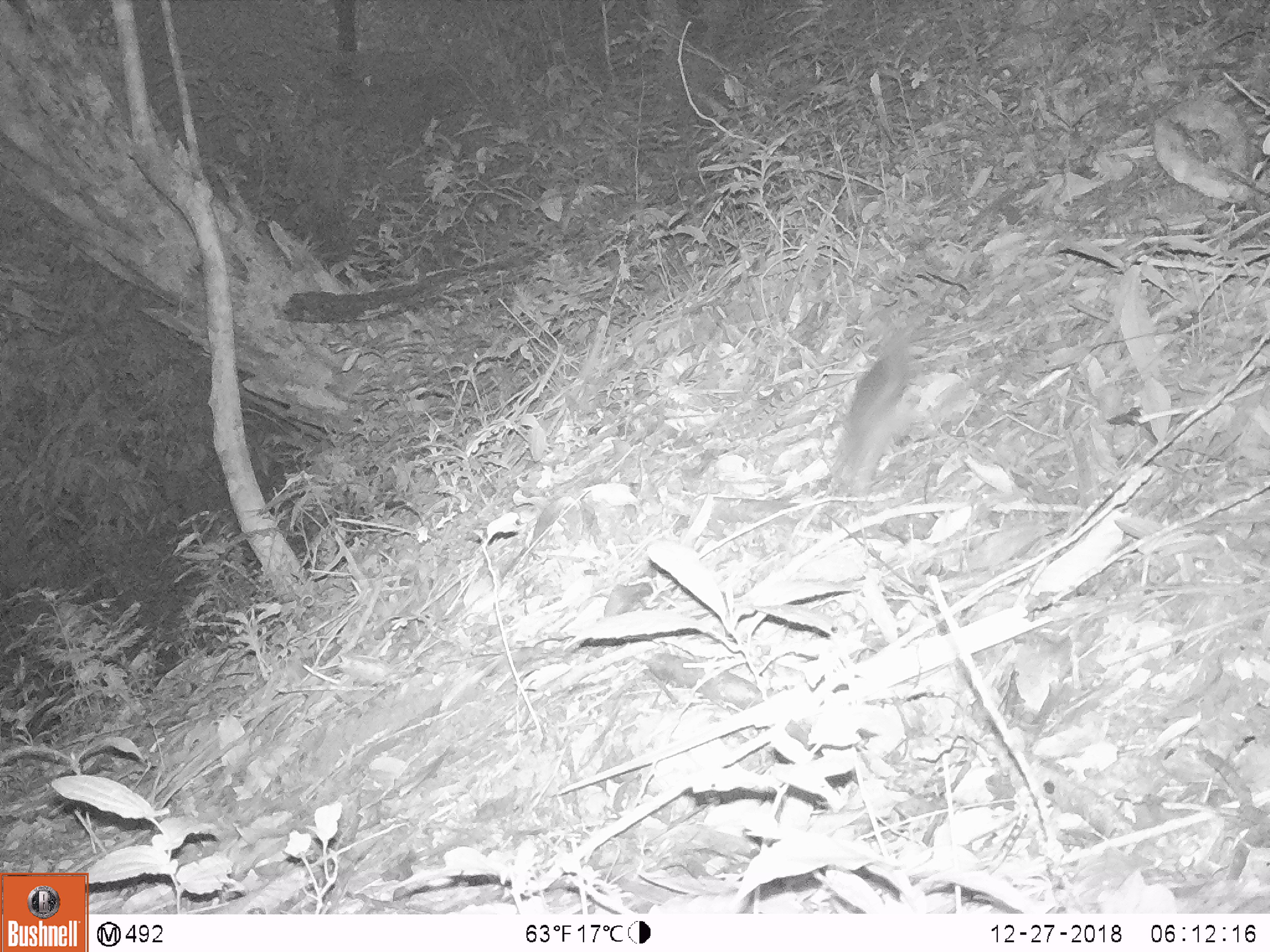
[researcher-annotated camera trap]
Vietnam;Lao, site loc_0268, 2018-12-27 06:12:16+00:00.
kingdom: Animalia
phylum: Chordata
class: Mammalia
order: Rodentia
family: Muridae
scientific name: Muridae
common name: old-world mice and rats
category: unidentified murid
Unidentified murid (old-world mice and rats) (Muridae). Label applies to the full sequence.